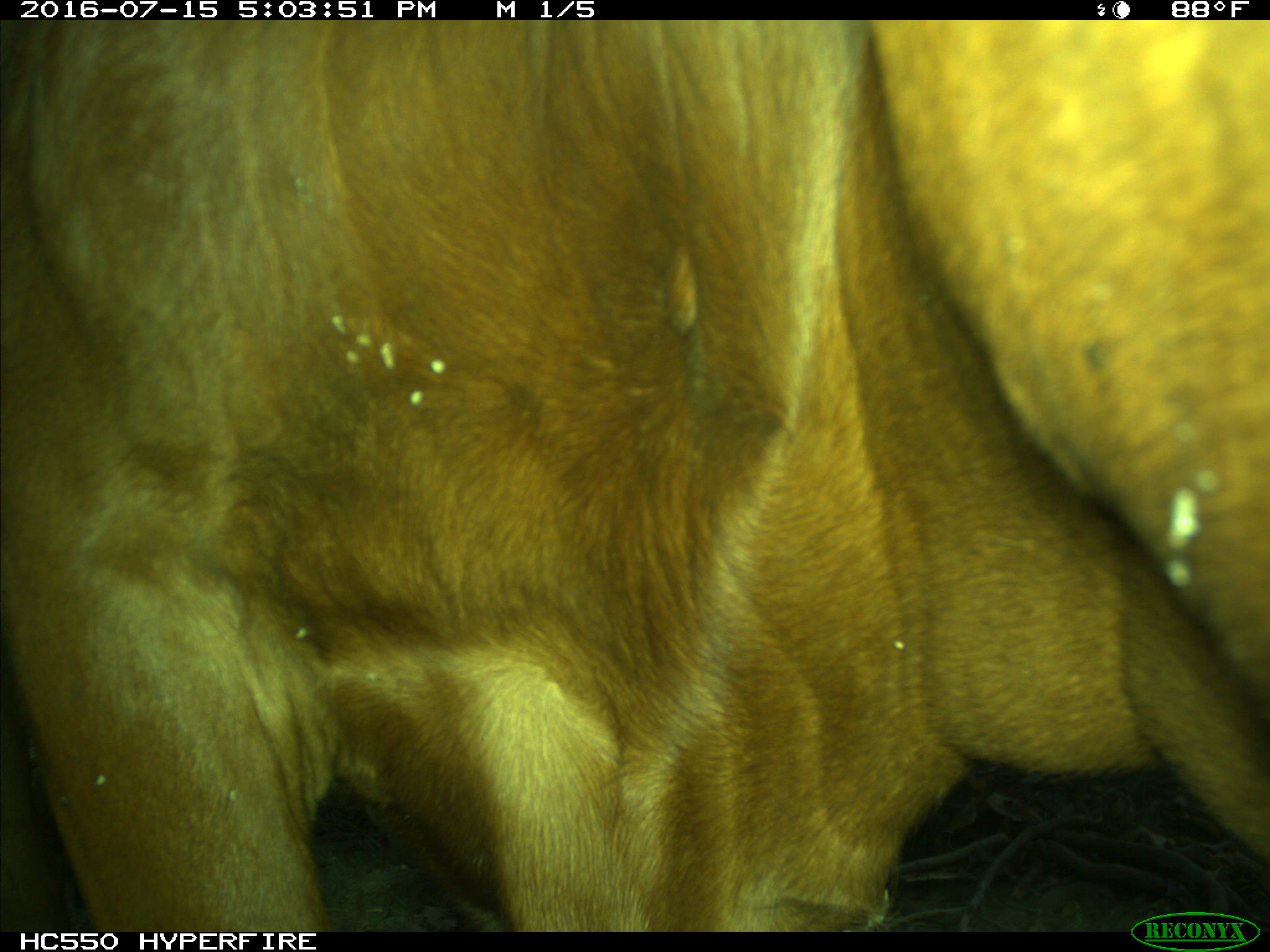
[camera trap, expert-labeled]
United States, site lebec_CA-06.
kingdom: Animalia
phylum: Chordata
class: Mammalia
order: Artiodactyla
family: Bovidae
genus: Bos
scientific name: Bos taurus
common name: domestic cow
Bos taurus (domestic cow).